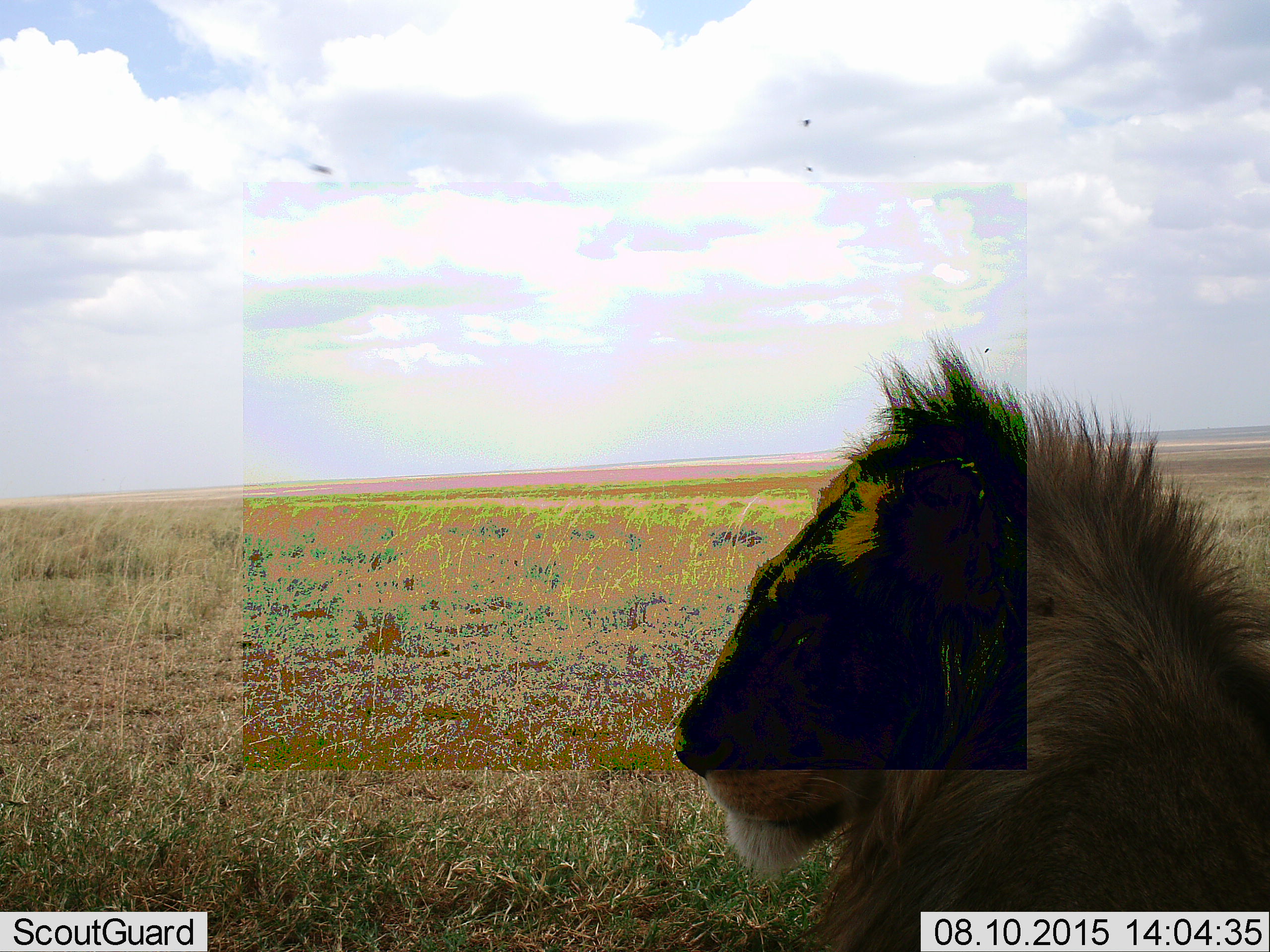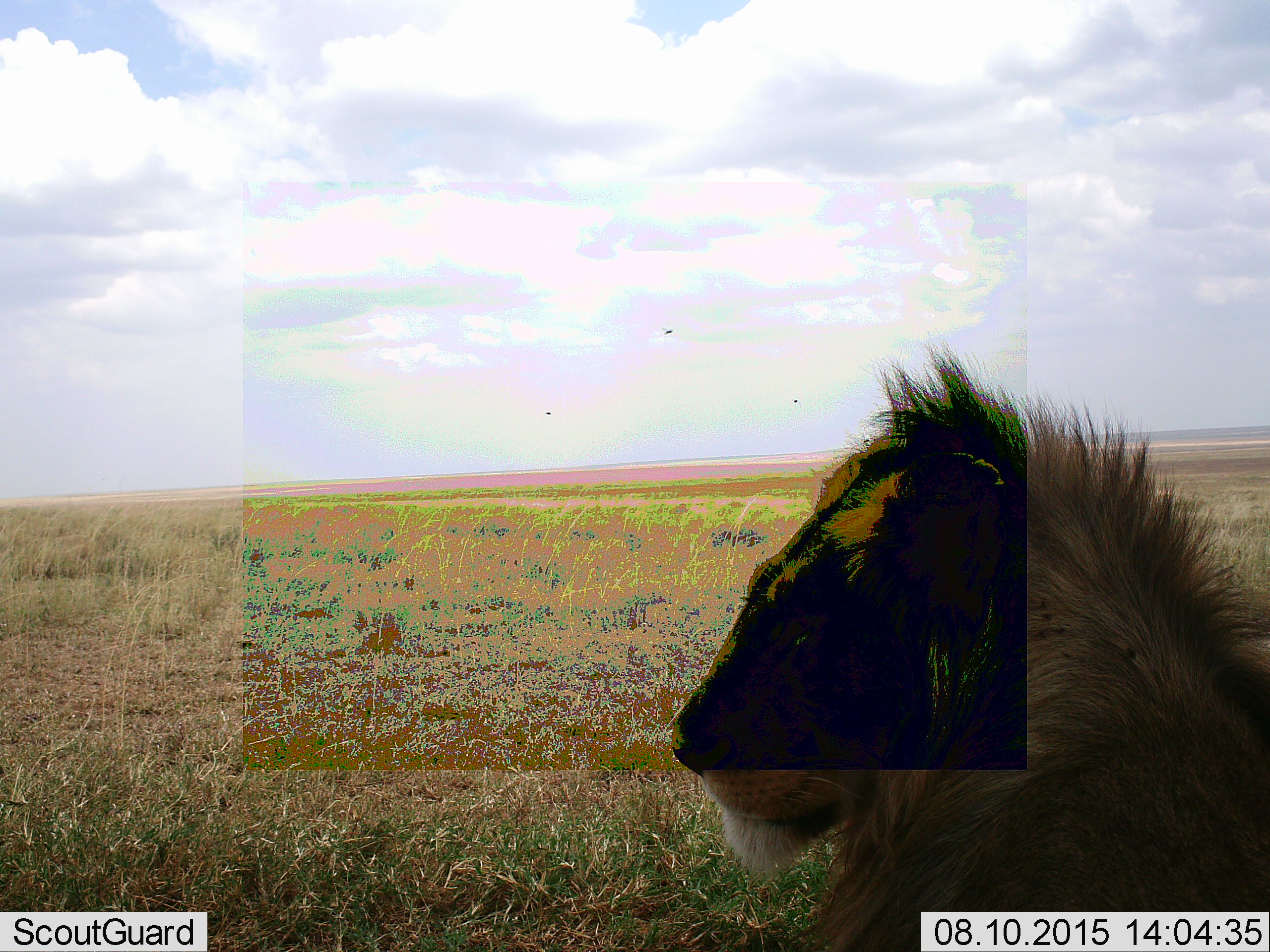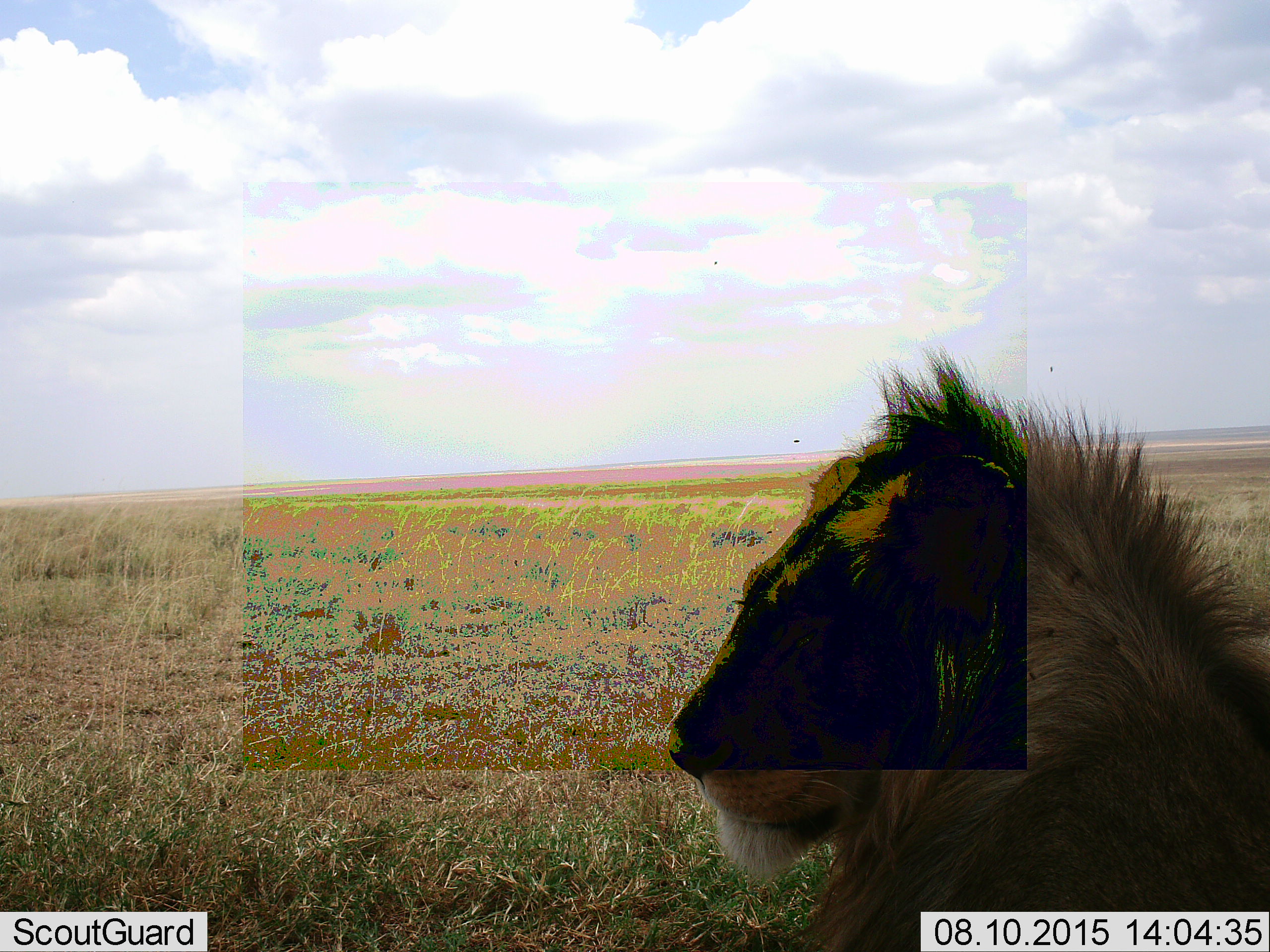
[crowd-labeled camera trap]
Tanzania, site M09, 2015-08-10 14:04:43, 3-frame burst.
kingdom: Animalia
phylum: Chordata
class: Mammalia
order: Carnivora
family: Felidae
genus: Panthera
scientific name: Panthera leo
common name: lion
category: lionmale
Lionmale (lion) (Panthera leo), count 1. Behavior (volunteer vote fractions): standing 20%, resting 80%, moving 10%, interacting 0%. Young present (vote fraction): 0%. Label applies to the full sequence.